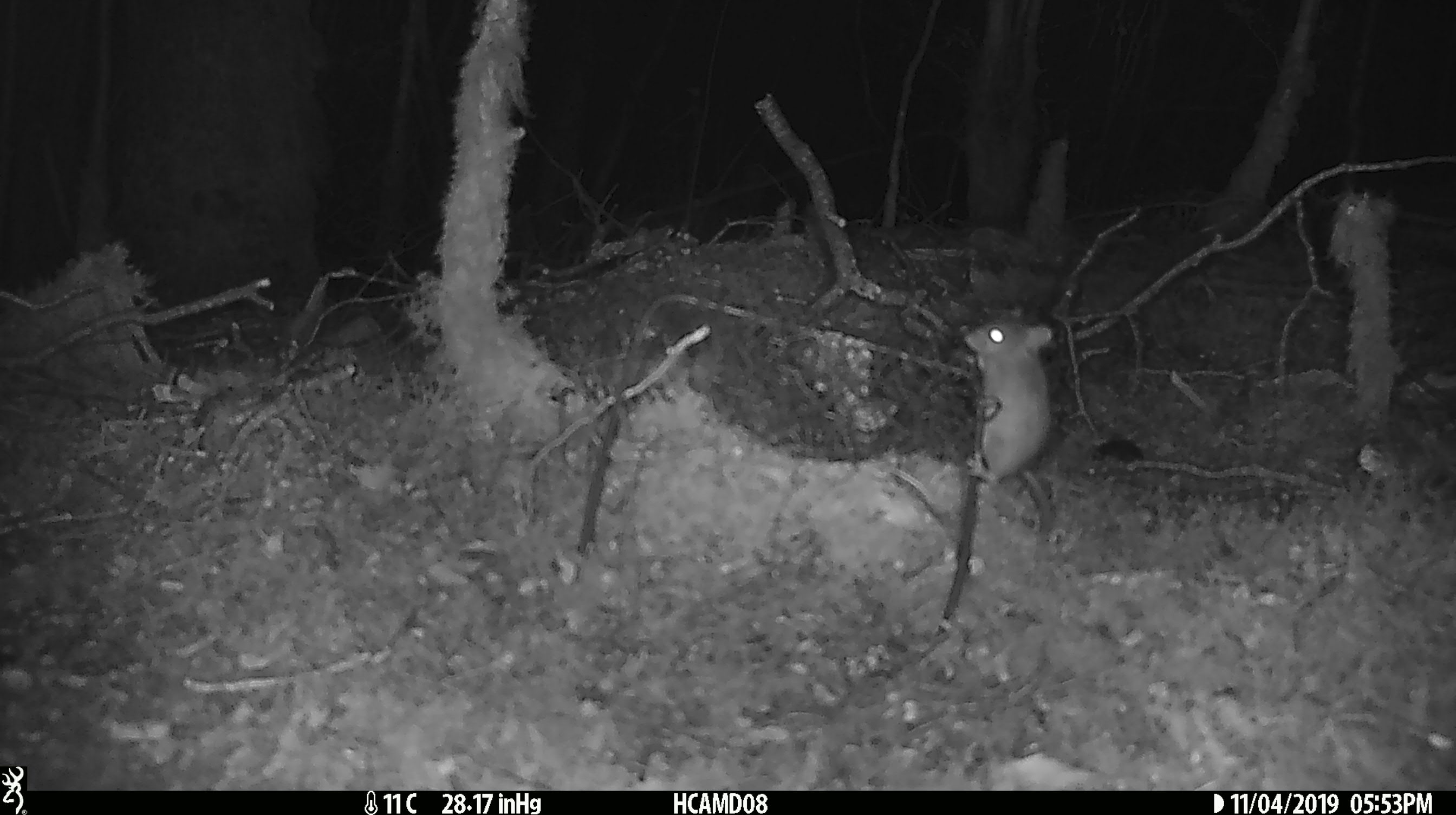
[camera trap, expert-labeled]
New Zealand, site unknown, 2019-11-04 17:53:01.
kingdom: Animalia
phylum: Chordata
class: Mammalia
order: Rodentia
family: Muridae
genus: Mus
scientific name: Mus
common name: mouse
Mouse (Mus).